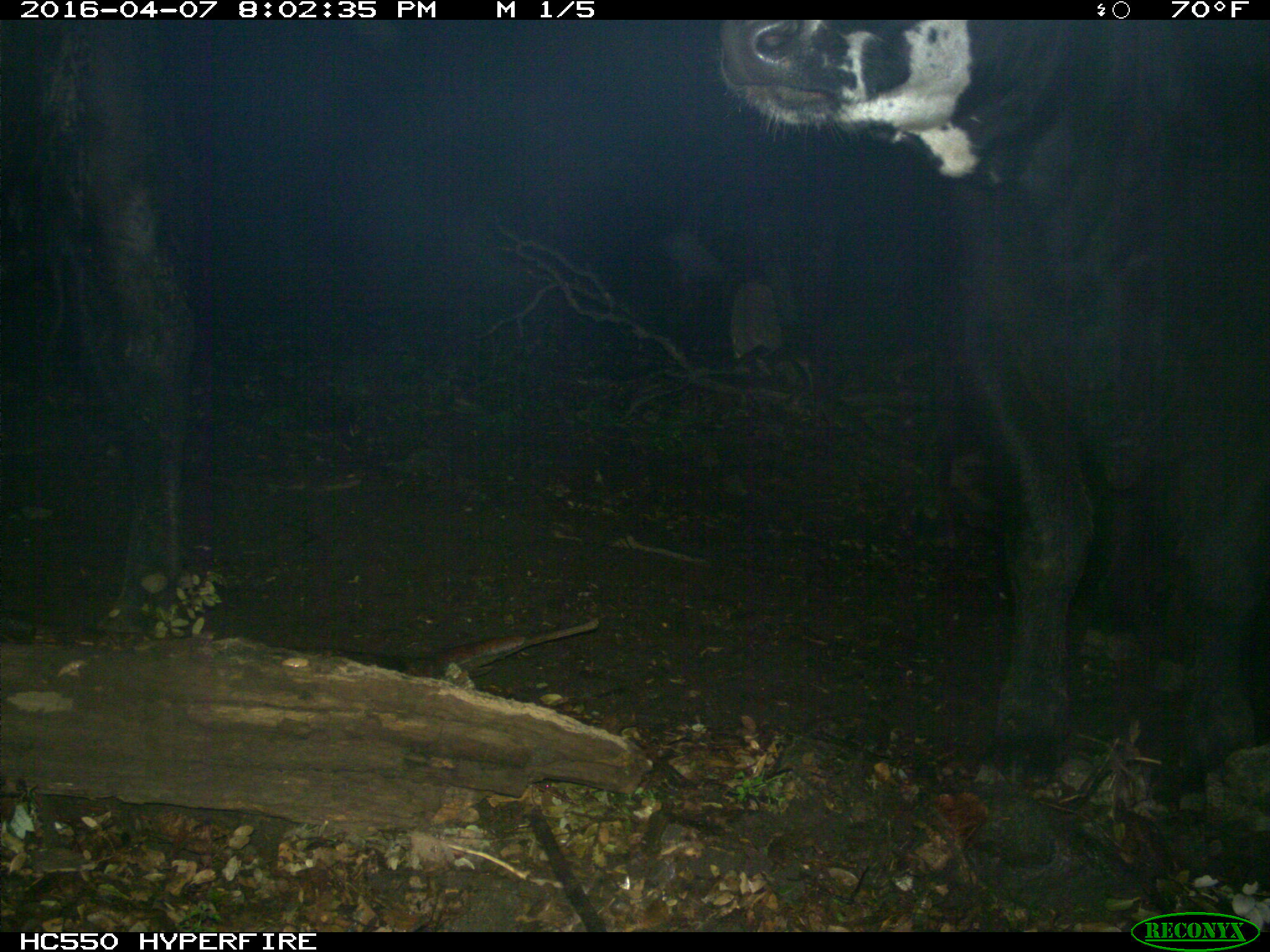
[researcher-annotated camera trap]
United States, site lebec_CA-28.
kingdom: Animalia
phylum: Chordata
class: Mammalia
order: Artiodactyla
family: Bovidae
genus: Bos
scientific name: Bos taurus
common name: domestic cow